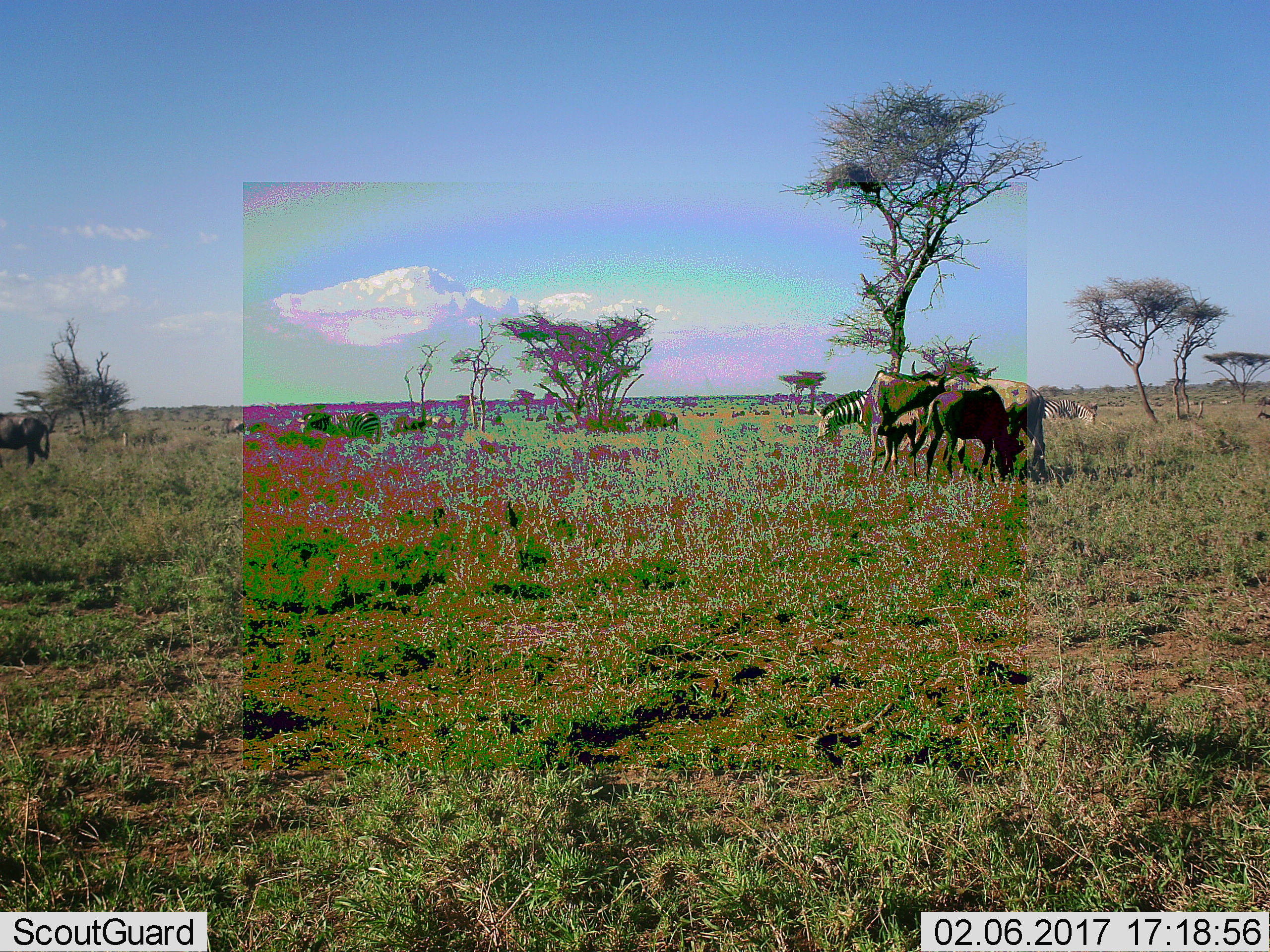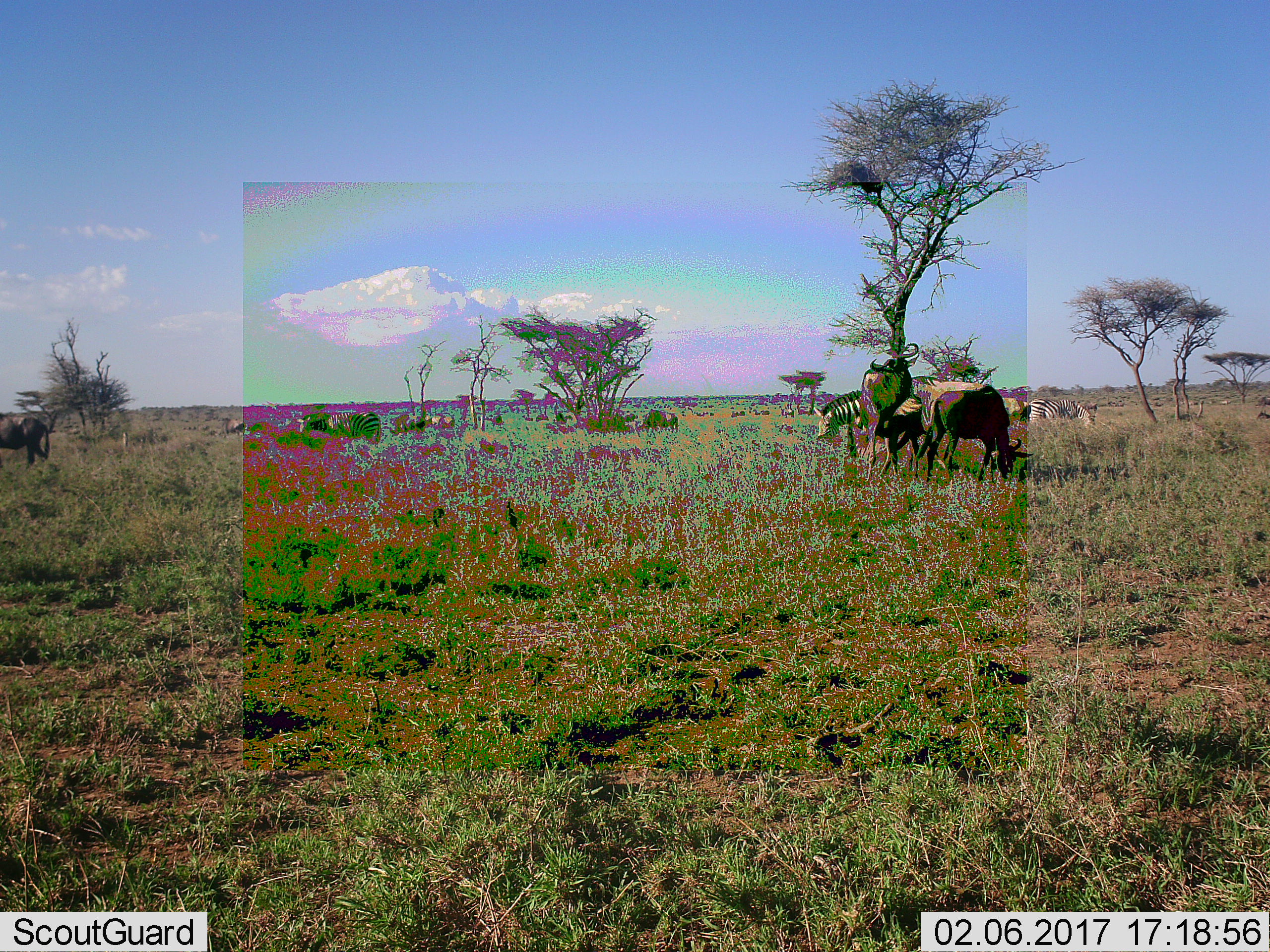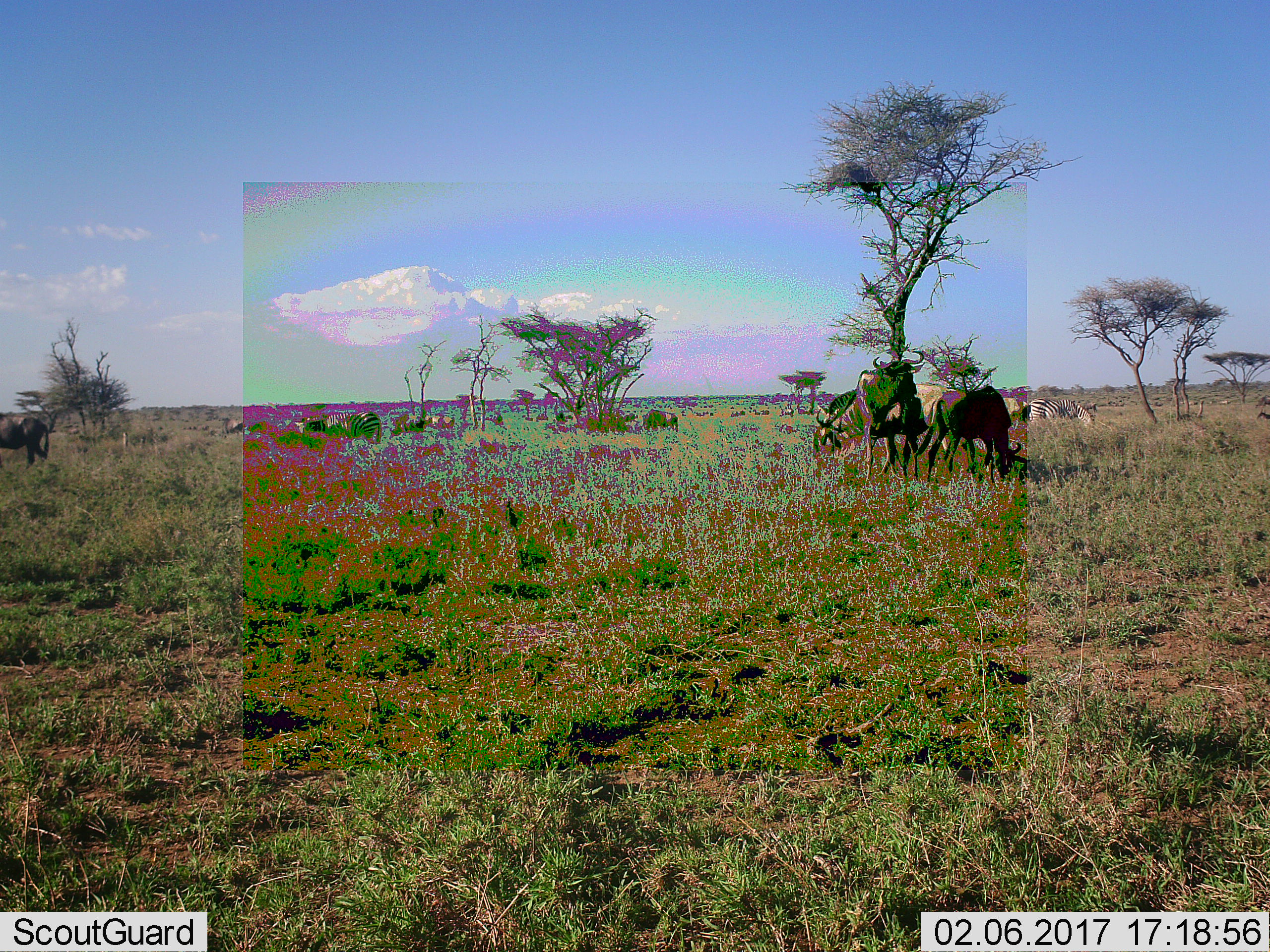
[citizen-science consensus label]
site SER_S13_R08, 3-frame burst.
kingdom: Animalia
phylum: Chordata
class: Mammalia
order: Perissodactyla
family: Equidae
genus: Equus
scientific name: Equus quagga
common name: plains zebra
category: zebraplains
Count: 3.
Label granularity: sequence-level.